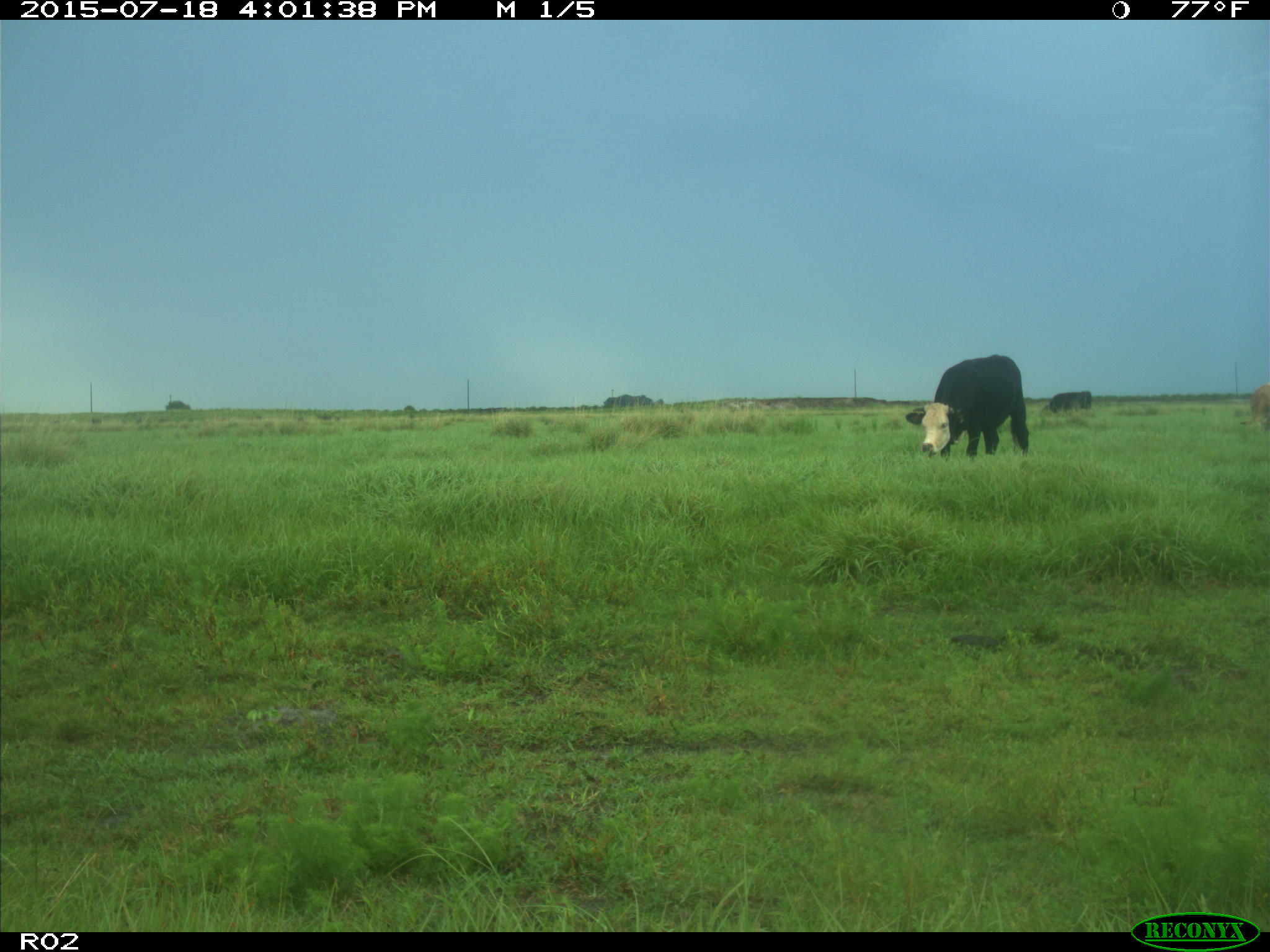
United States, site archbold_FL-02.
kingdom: Animalia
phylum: Chordata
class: Mammalia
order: Artiodactyla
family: Bovidae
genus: Bos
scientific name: Bos taurus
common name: domestic cow